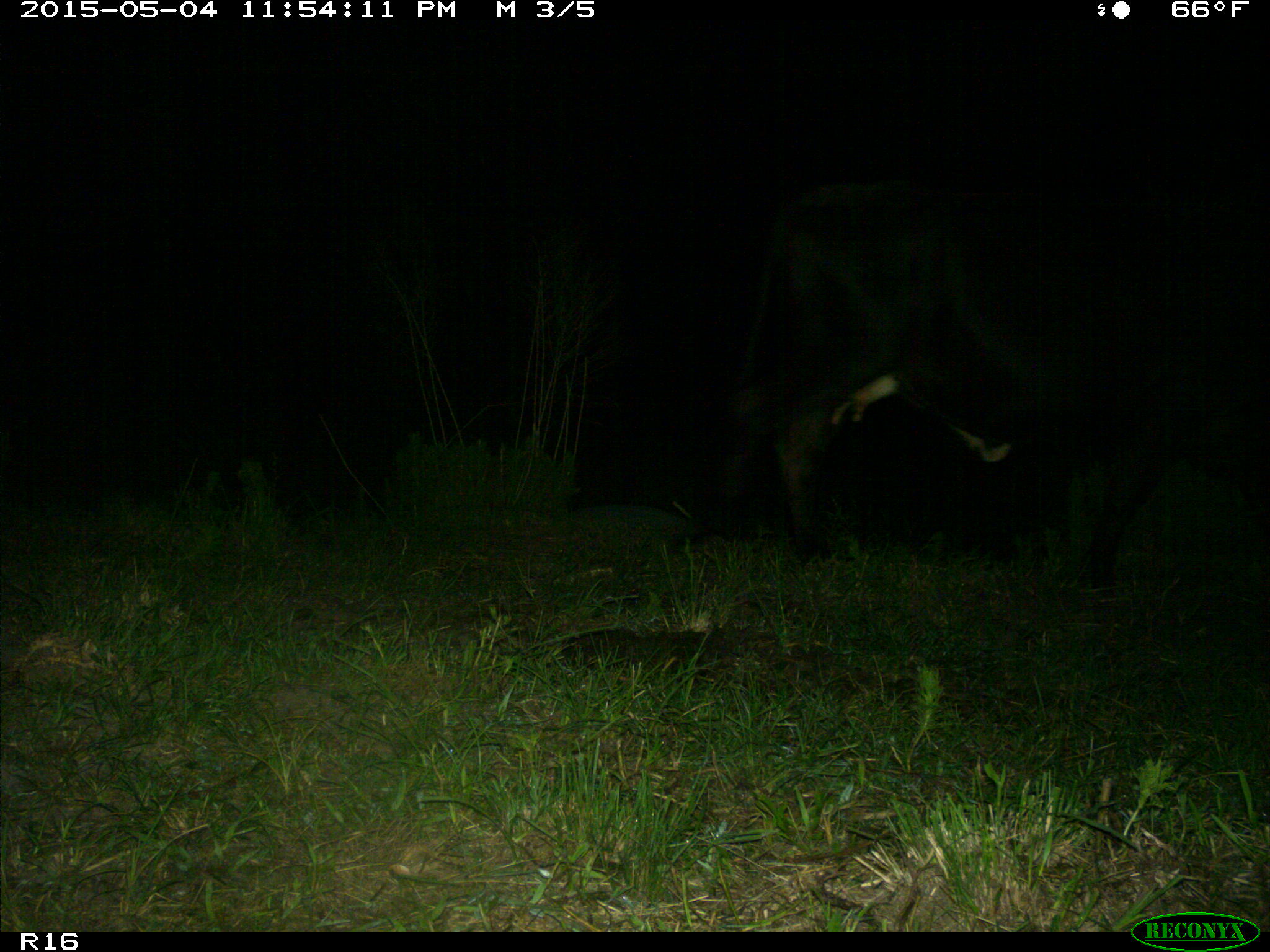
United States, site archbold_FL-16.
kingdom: Animalia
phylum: Chordata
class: Mammalia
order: Artiodactyla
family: Bovidae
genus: Bos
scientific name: Bos taurus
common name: domestic cow